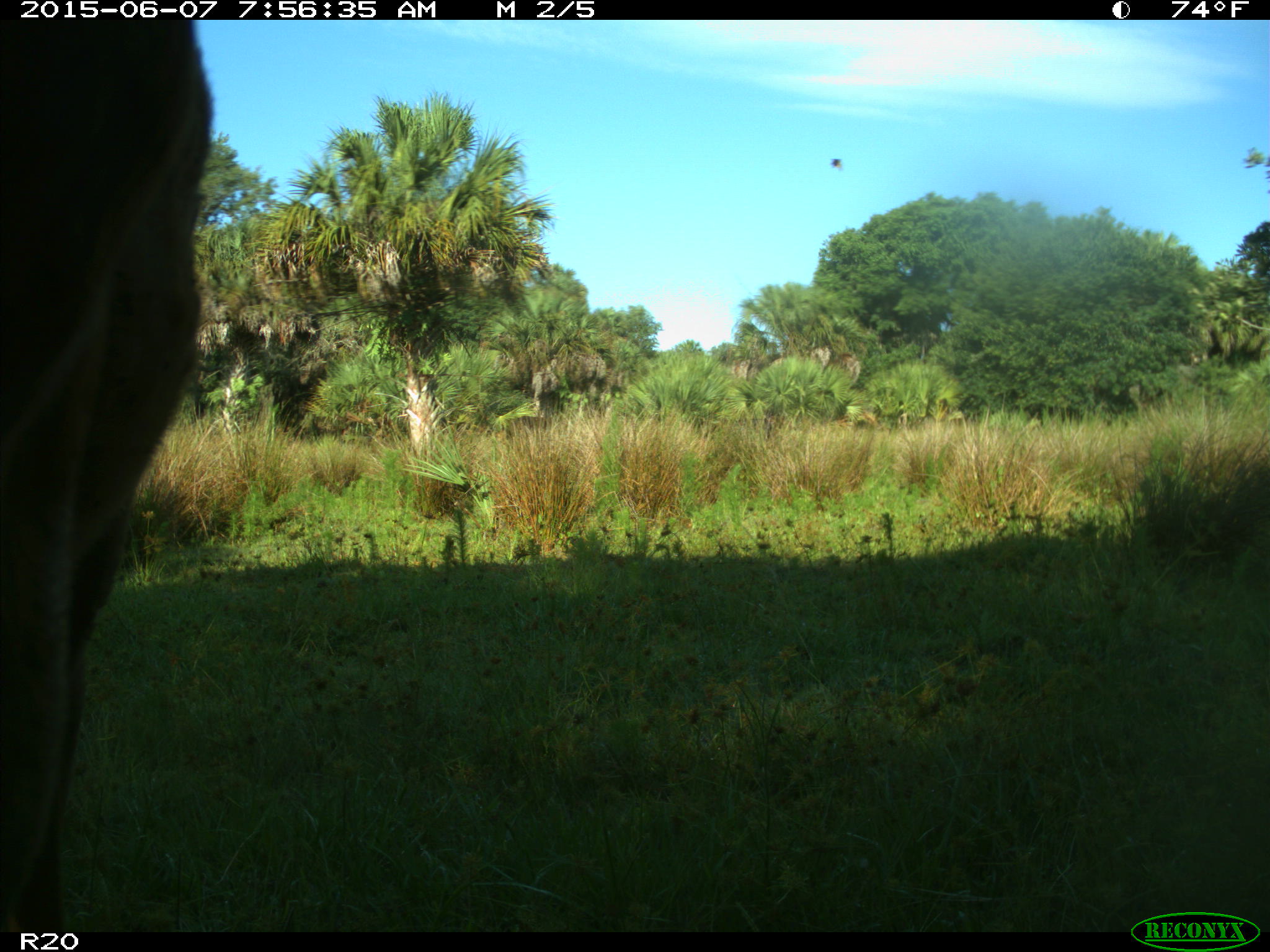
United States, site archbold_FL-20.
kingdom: Animalia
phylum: Chordata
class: Mammalia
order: Artiodactyla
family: Bovidae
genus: Bos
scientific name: Bos taurus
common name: domestic cow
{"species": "Bos taurus (domestic cow)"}